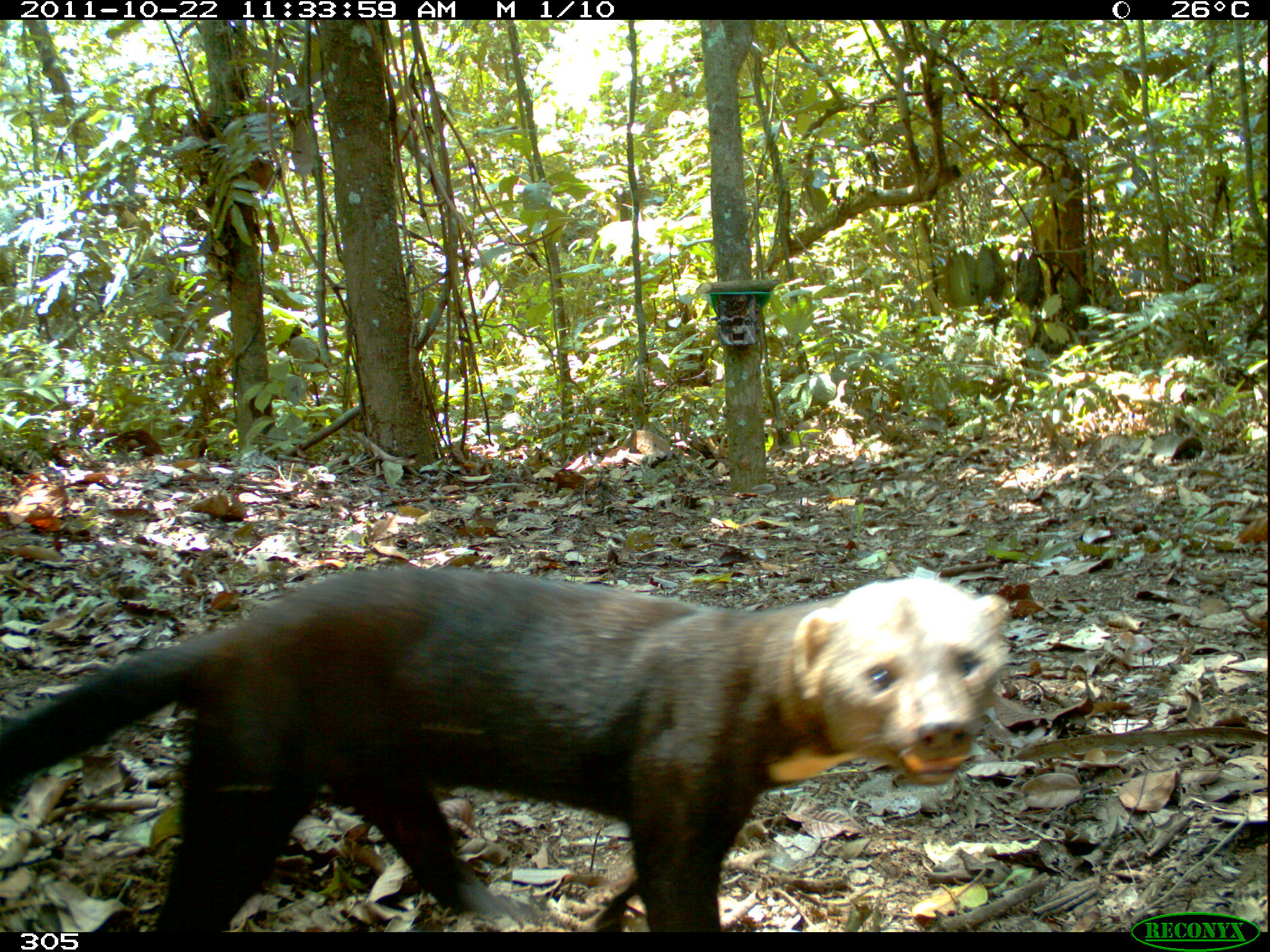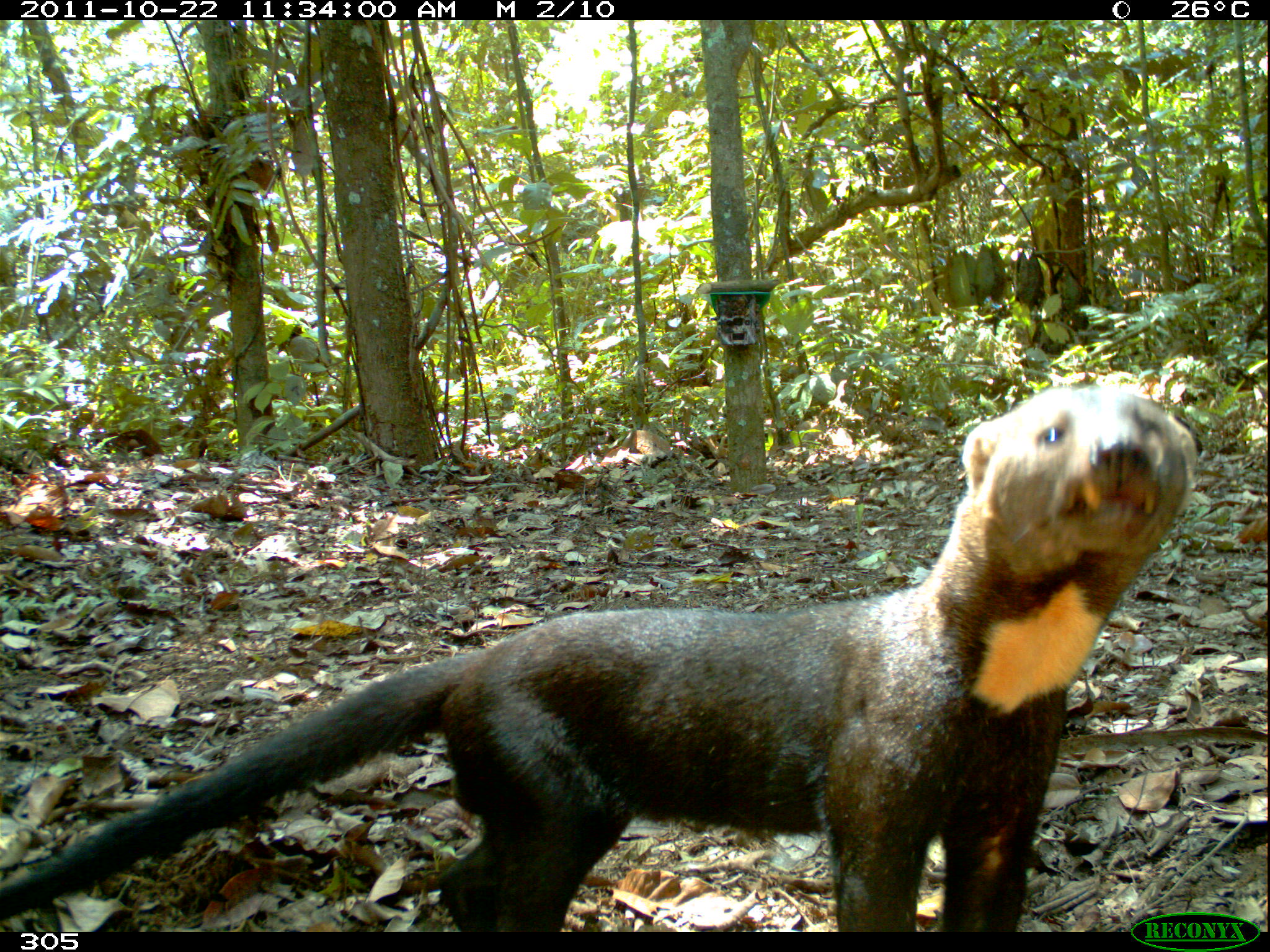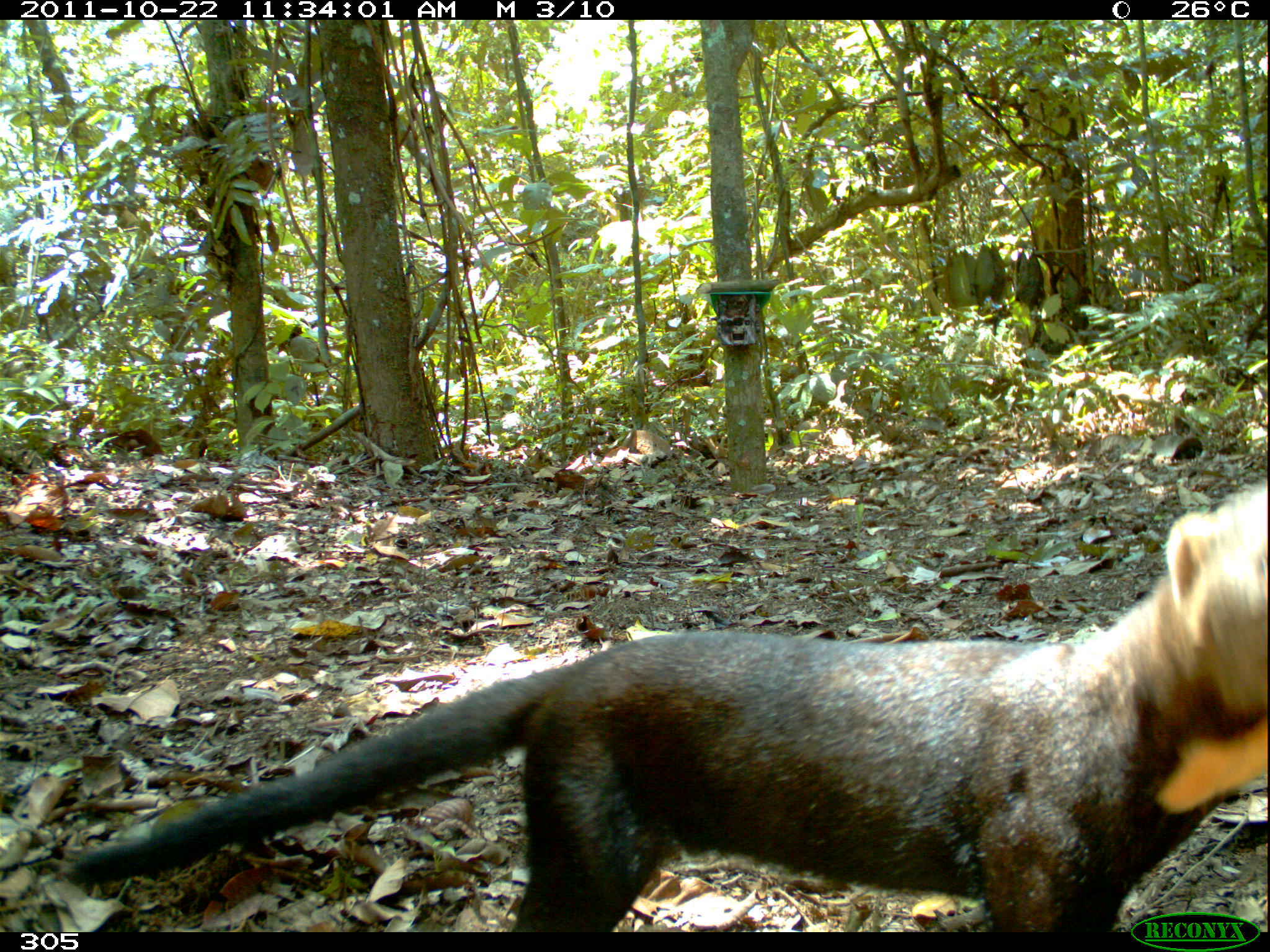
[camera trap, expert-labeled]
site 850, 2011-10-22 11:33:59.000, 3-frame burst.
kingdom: Animalia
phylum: Chordata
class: Mammalia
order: Carnivora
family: Mustelidae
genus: Eira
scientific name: Eira barbara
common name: tayra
Eira barbara (tayra).